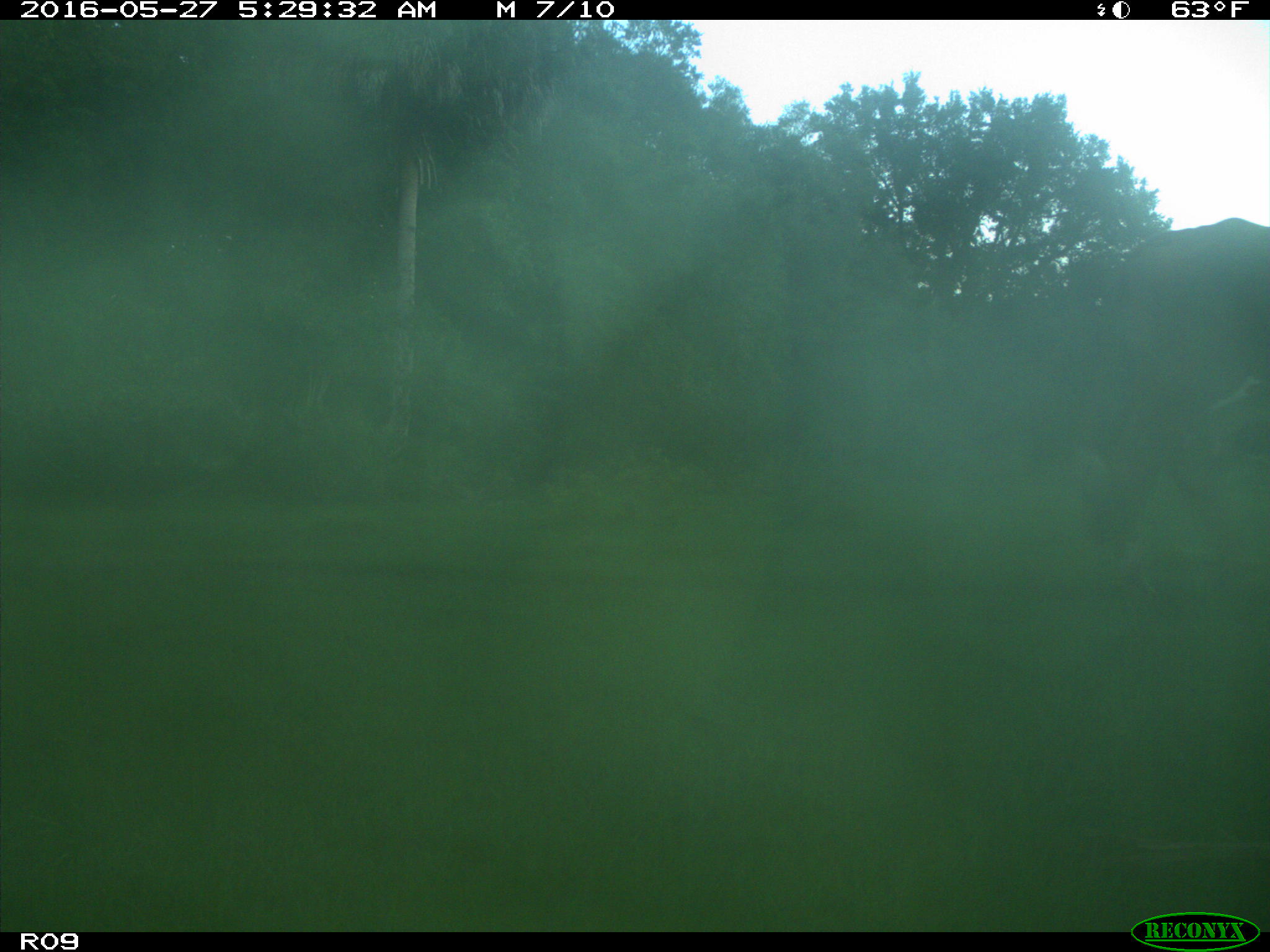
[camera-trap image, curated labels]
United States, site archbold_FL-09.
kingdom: Animalia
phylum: Chordata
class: Mammalia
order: Artiodactyla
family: Bovidae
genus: Bos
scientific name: Bos taurus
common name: domestic cow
Bos taurus (domestic cow).